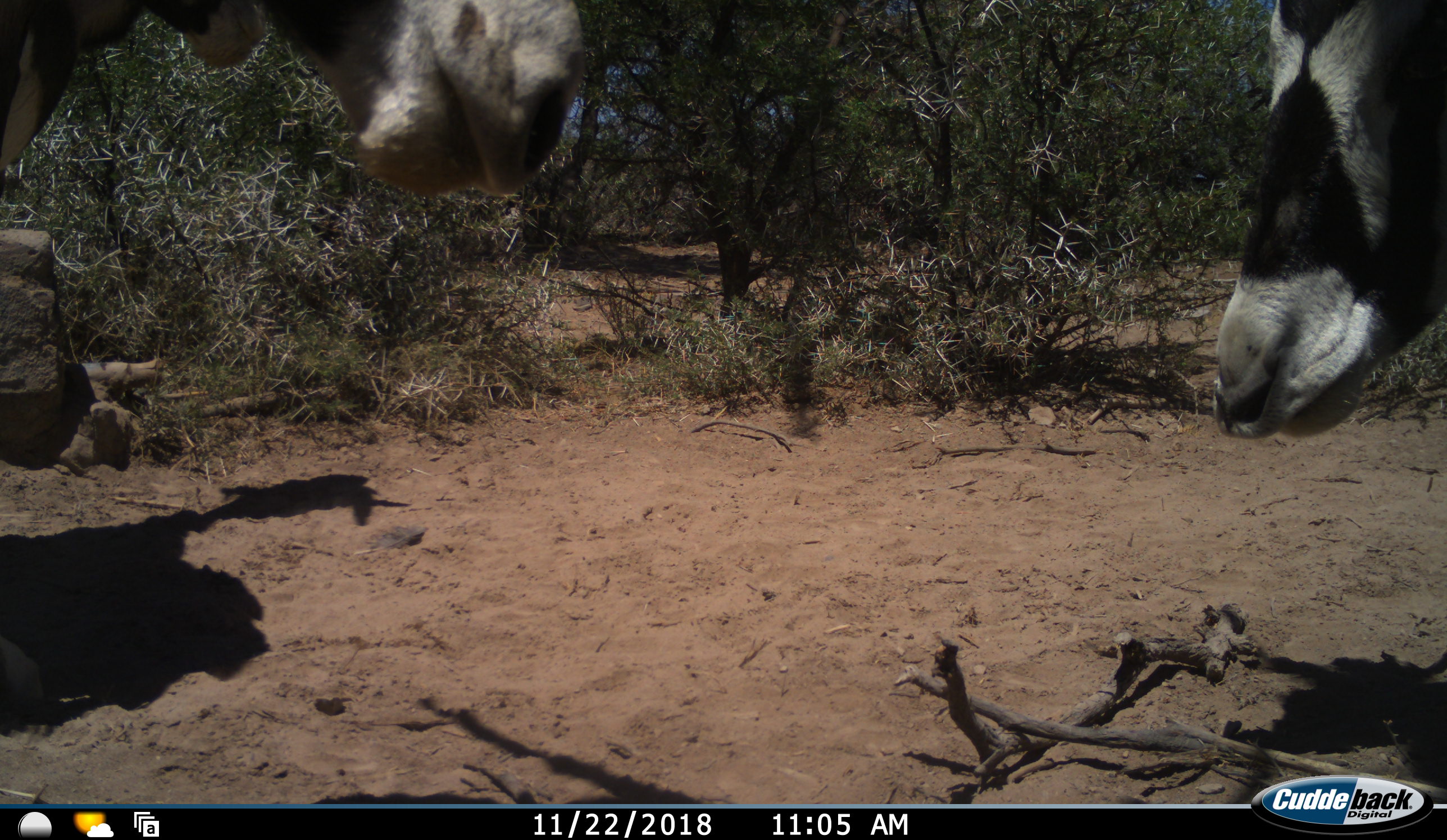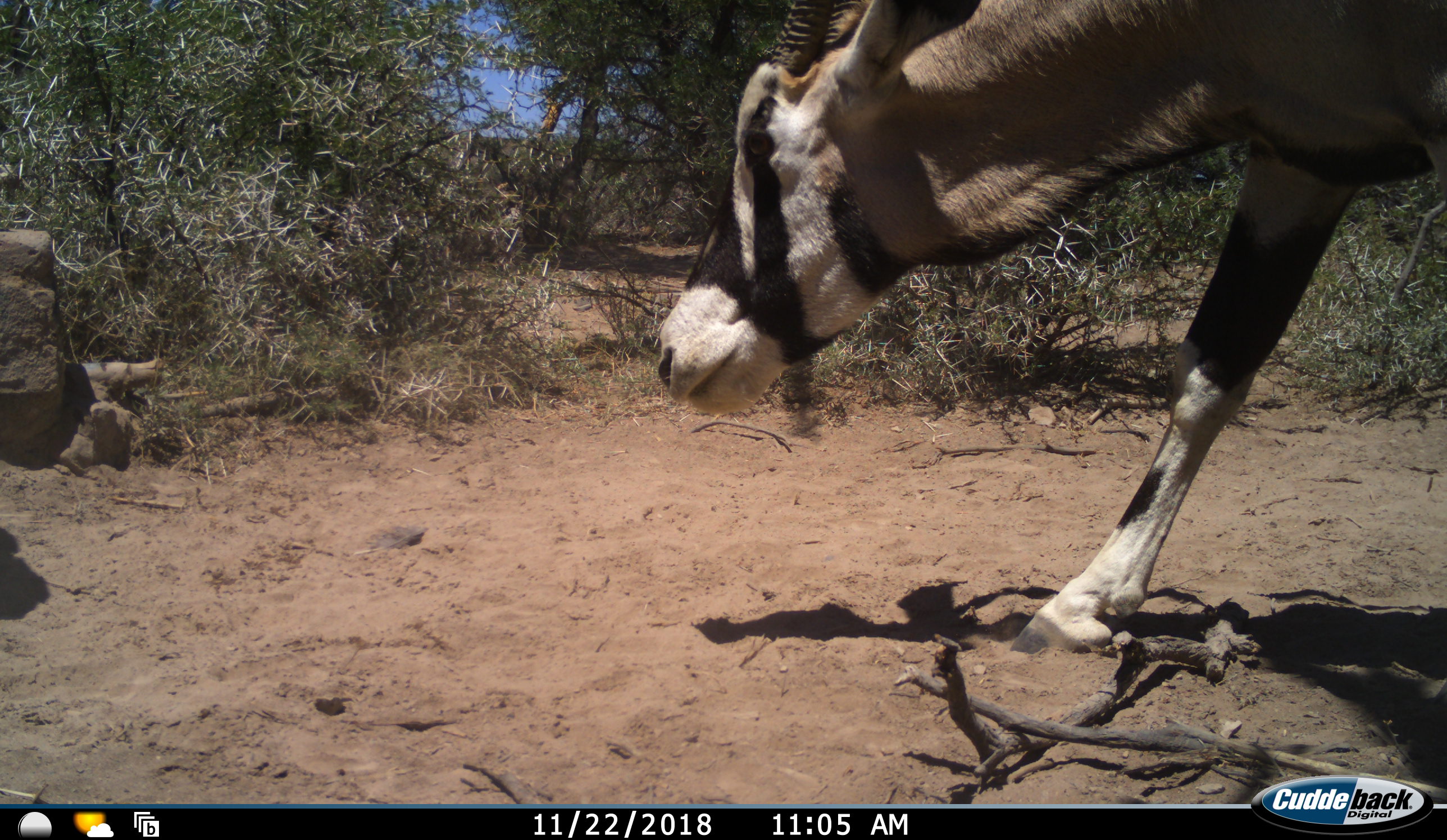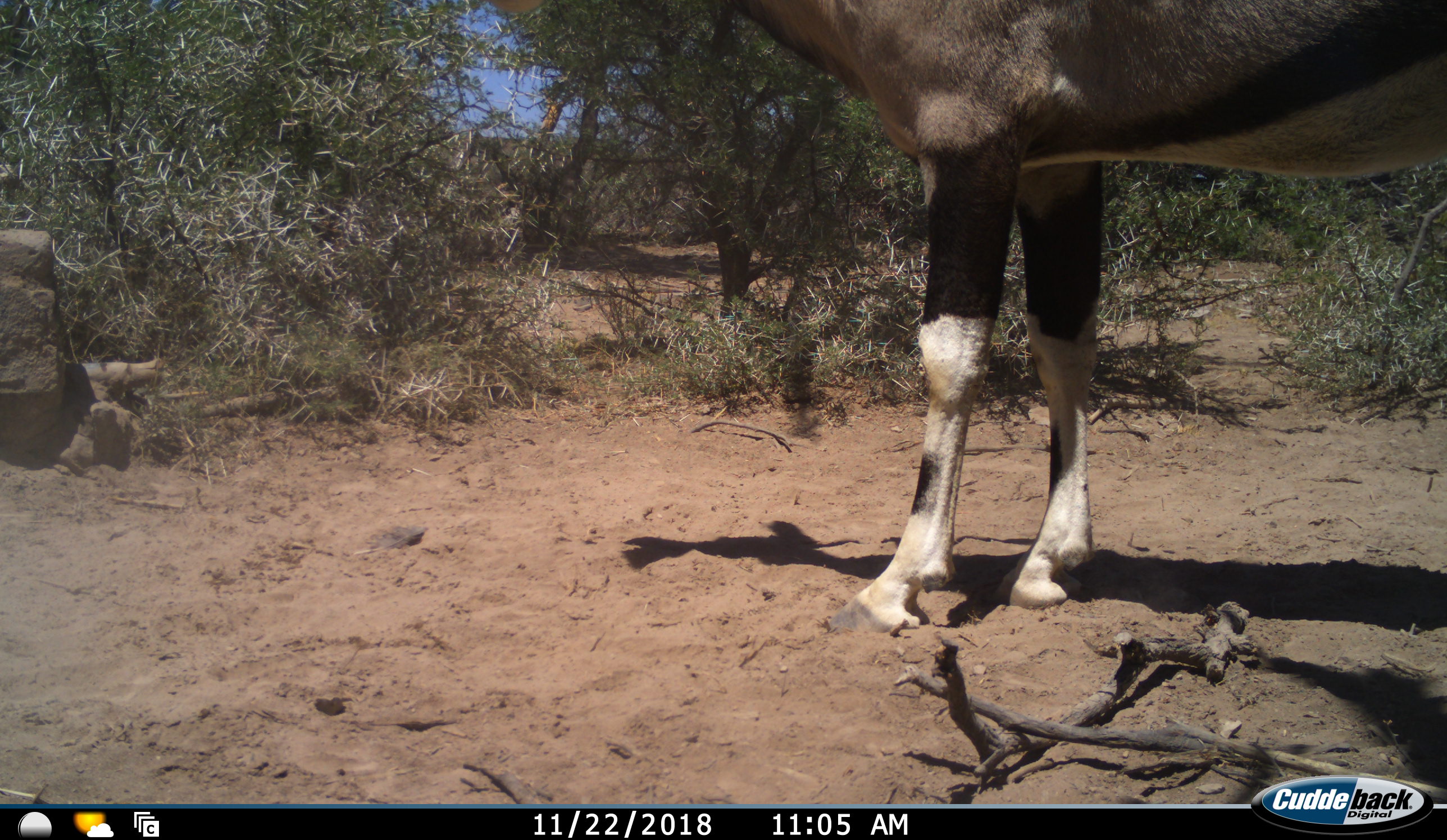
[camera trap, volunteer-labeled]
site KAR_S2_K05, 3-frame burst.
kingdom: Animalia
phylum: Chordata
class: Mammalia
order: Artiodactyla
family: Bovidae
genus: Oryx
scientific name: Oryx gazella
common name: gemsbok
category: oryx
Oryx (gemsbok) (Oryx gazella), count 2. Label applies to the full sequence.